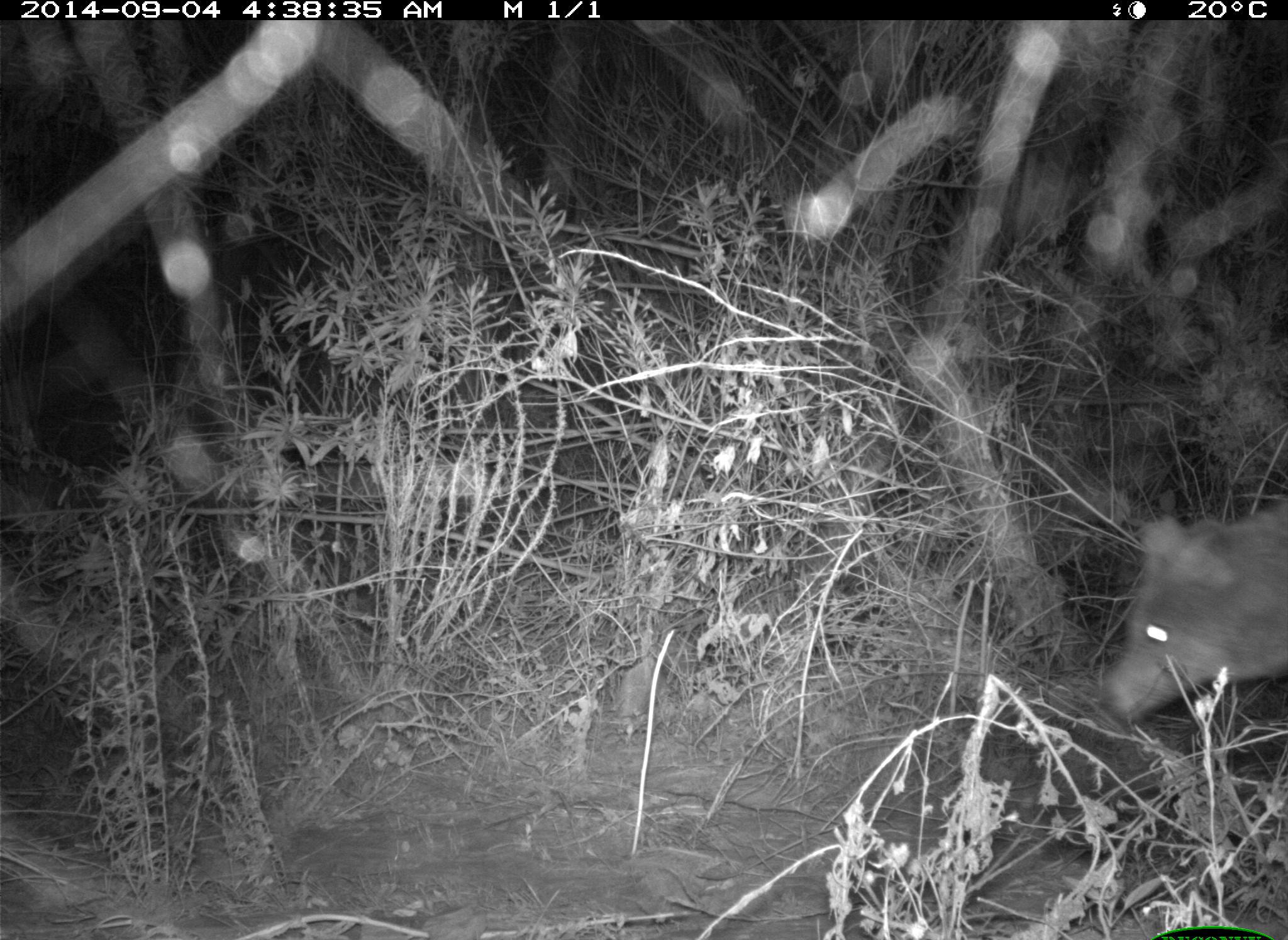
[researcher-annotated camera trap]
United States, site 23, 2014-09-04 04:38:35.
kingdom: Animalia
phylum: Chordata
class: Mammalia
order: Carnivora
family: Canidae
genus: Canis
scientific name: Canis latrans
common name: coyote